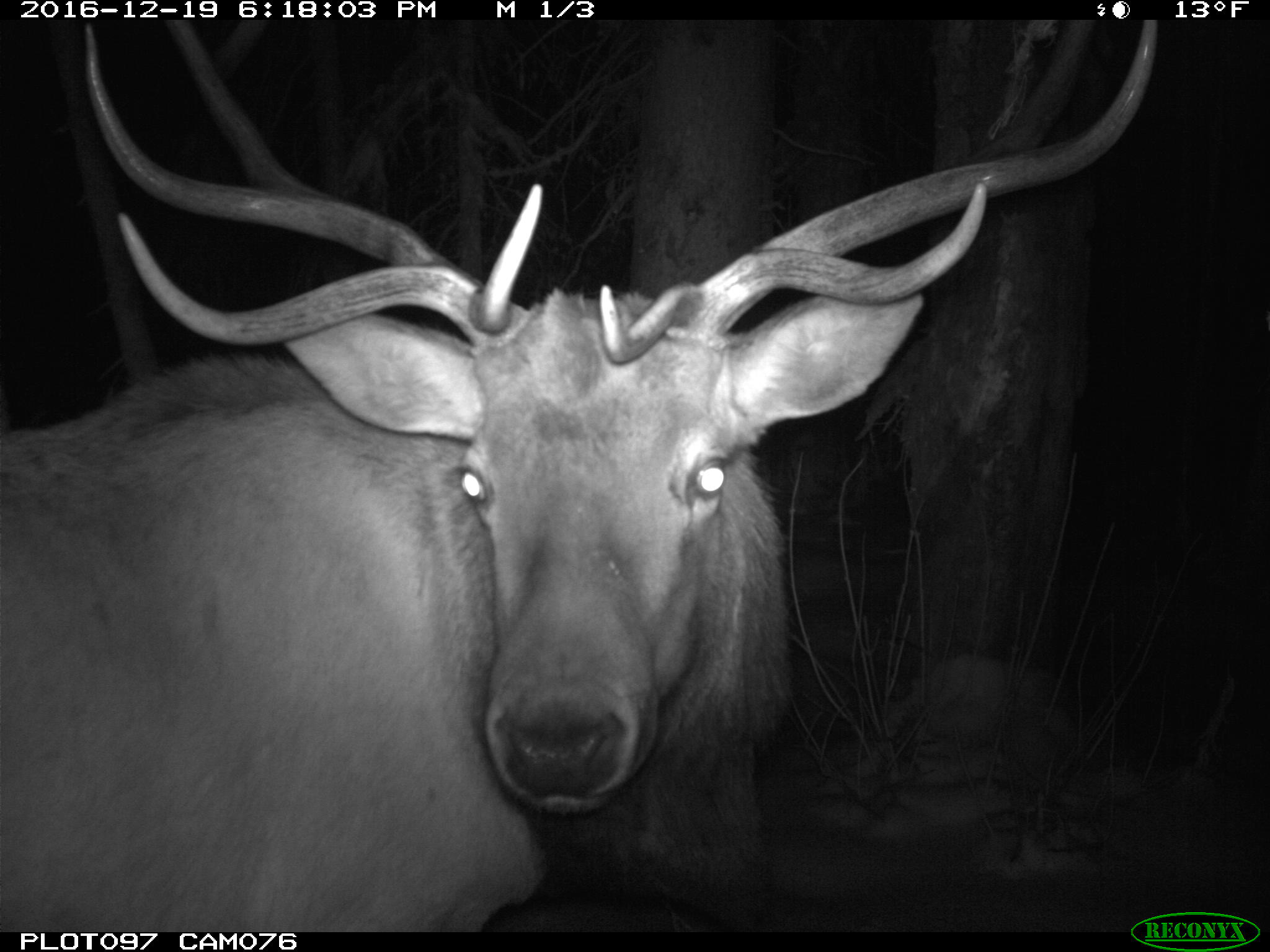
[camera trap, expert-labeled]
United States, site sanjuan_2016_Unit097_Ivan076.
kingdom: Animalia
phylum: Chordata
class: Mammalia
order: Artiodactyla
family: Cervidae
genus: Cervus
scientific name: Cervus elaphus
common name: red deer